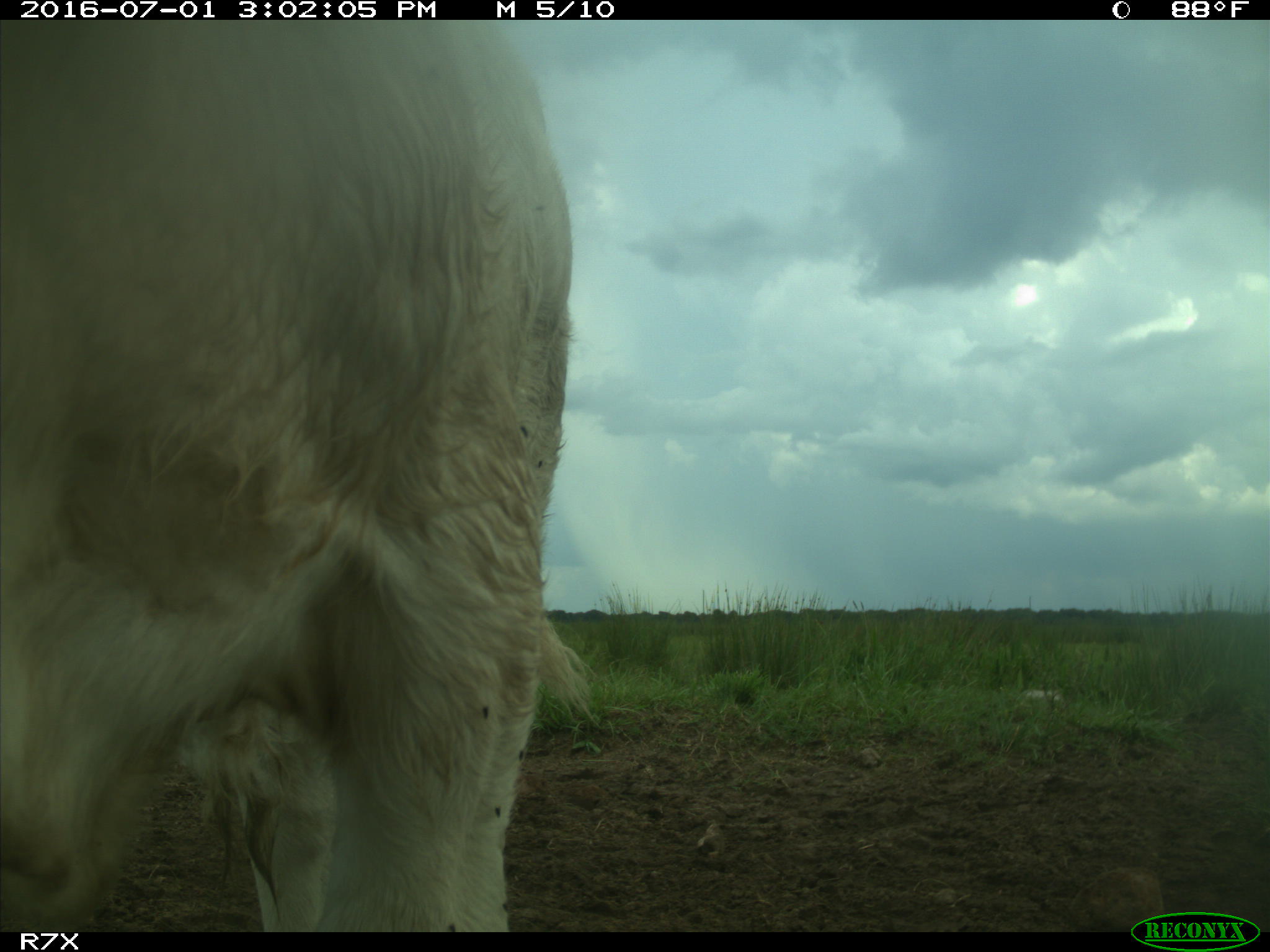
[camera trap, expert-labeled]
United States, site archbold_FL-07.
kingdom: Animalia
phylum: Chordata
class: Mammalia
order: Artiodactyla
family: Bovidae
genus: Bos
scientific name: Bos taurus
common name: domestic cow